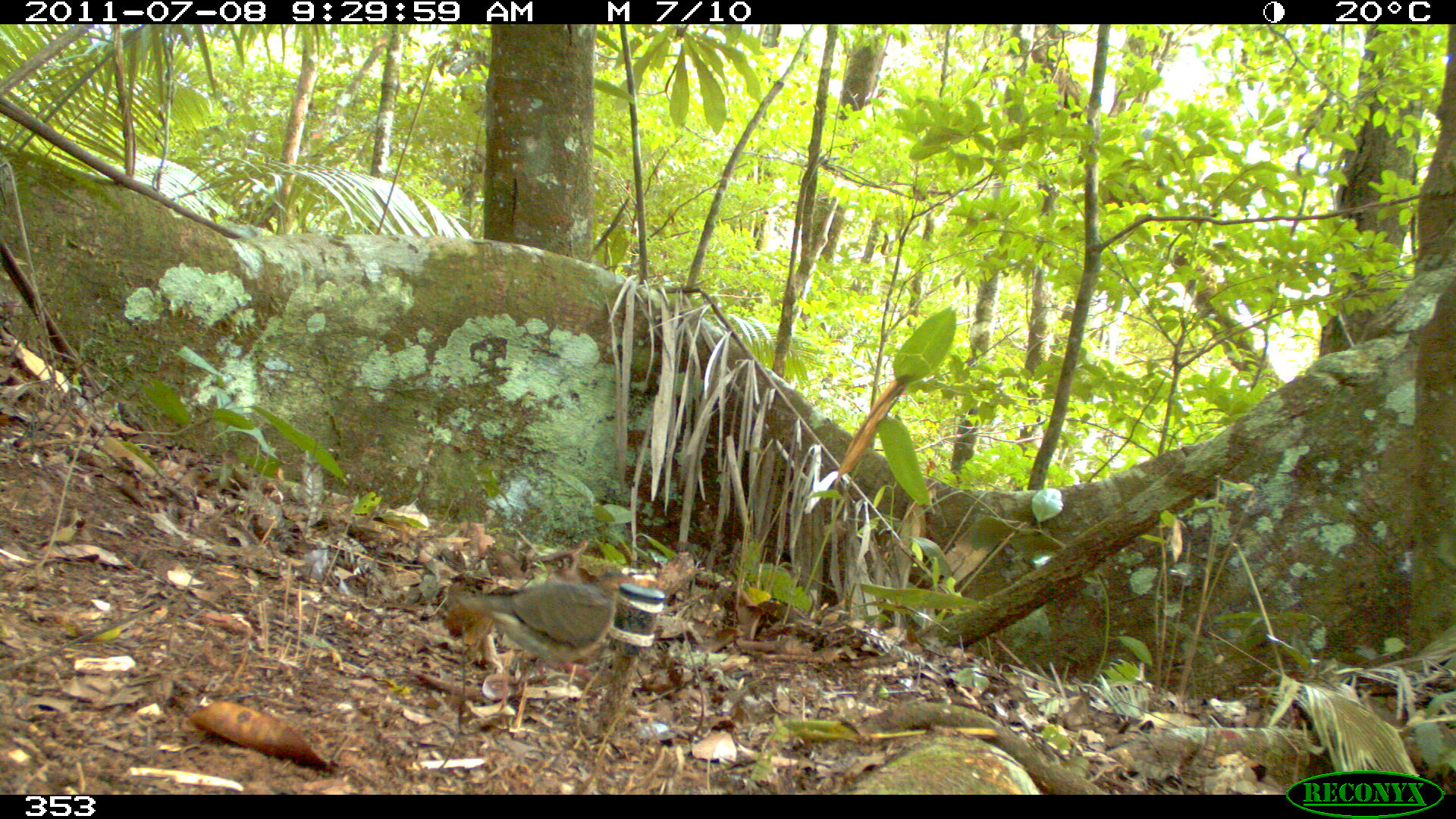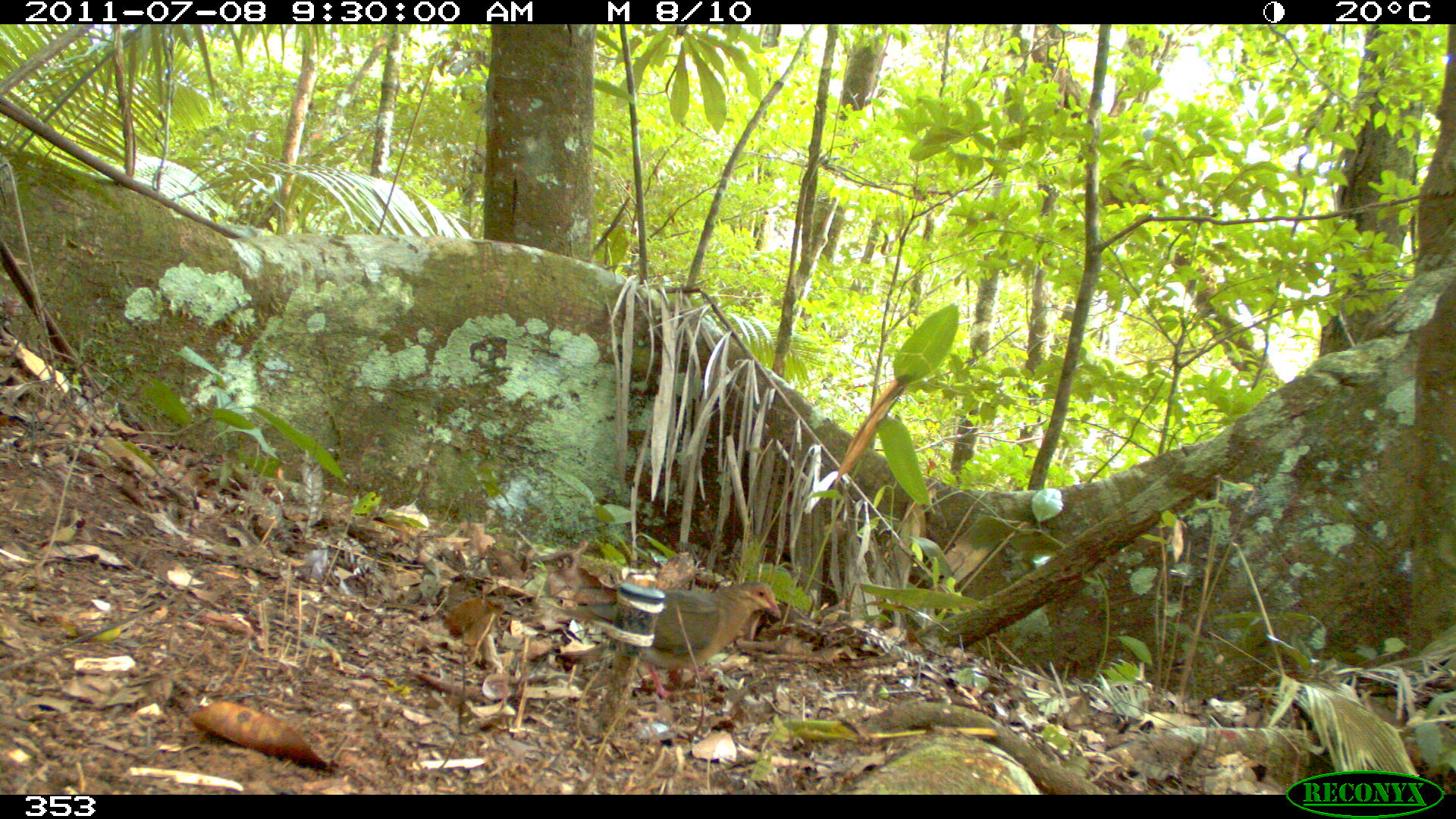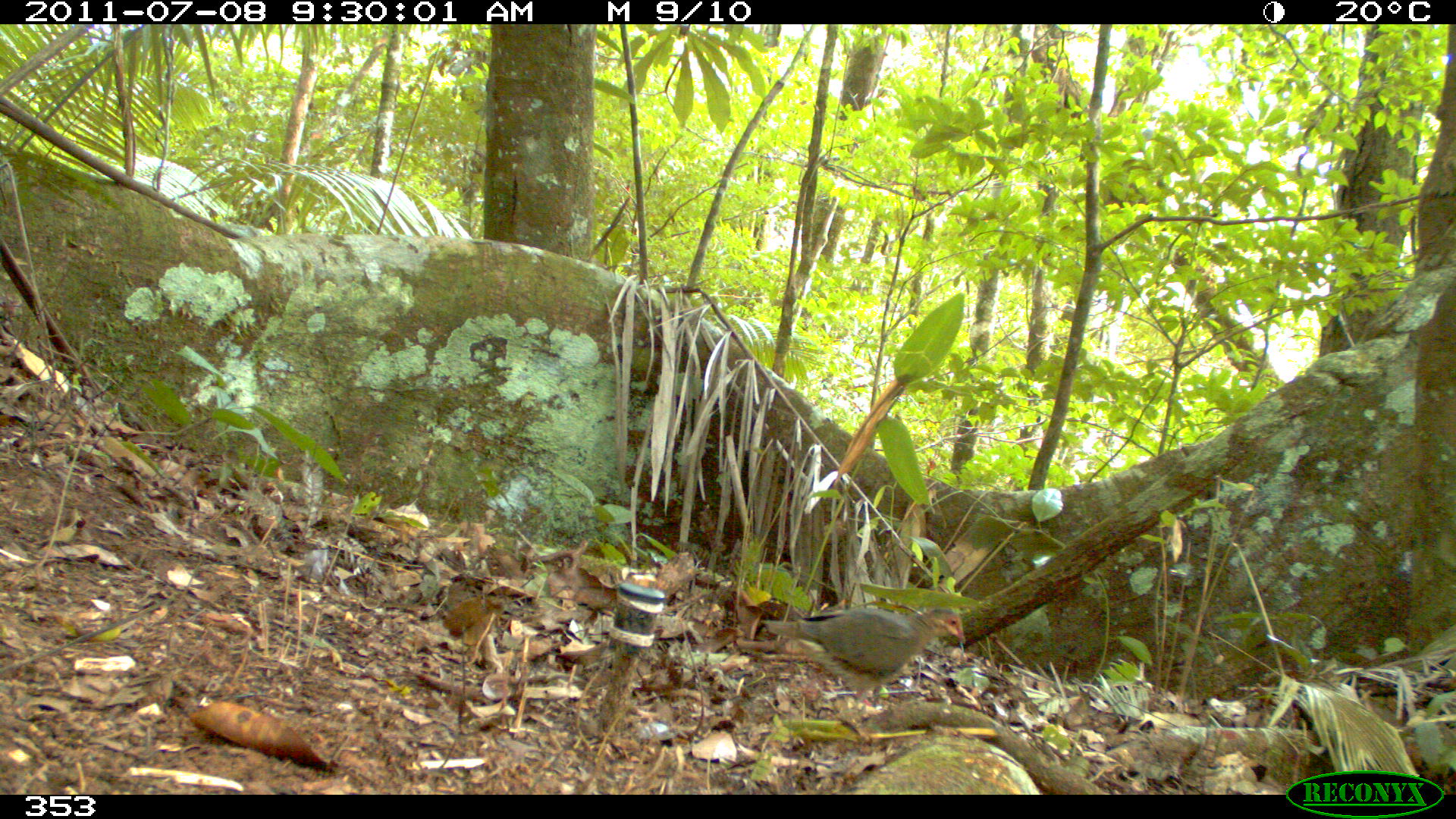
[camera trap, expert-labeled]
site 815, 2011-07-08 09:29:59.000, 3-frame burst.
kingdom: Animalia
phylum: Chordata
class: Aves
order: Columbiformes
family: Columbidae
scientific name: Columbidae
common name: dove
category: paloma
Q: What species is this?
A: Paloma (dove) (Columbidae).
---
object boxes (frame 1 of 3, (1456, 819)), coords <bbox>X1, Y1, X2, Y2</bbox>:
paloma: <bbox>458, 565, 630, 683</bbox>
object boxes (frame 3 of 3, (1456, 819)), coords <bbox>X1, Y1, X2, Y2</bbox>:
paloma: <bbox>762, 605, 965, 709</bbox>